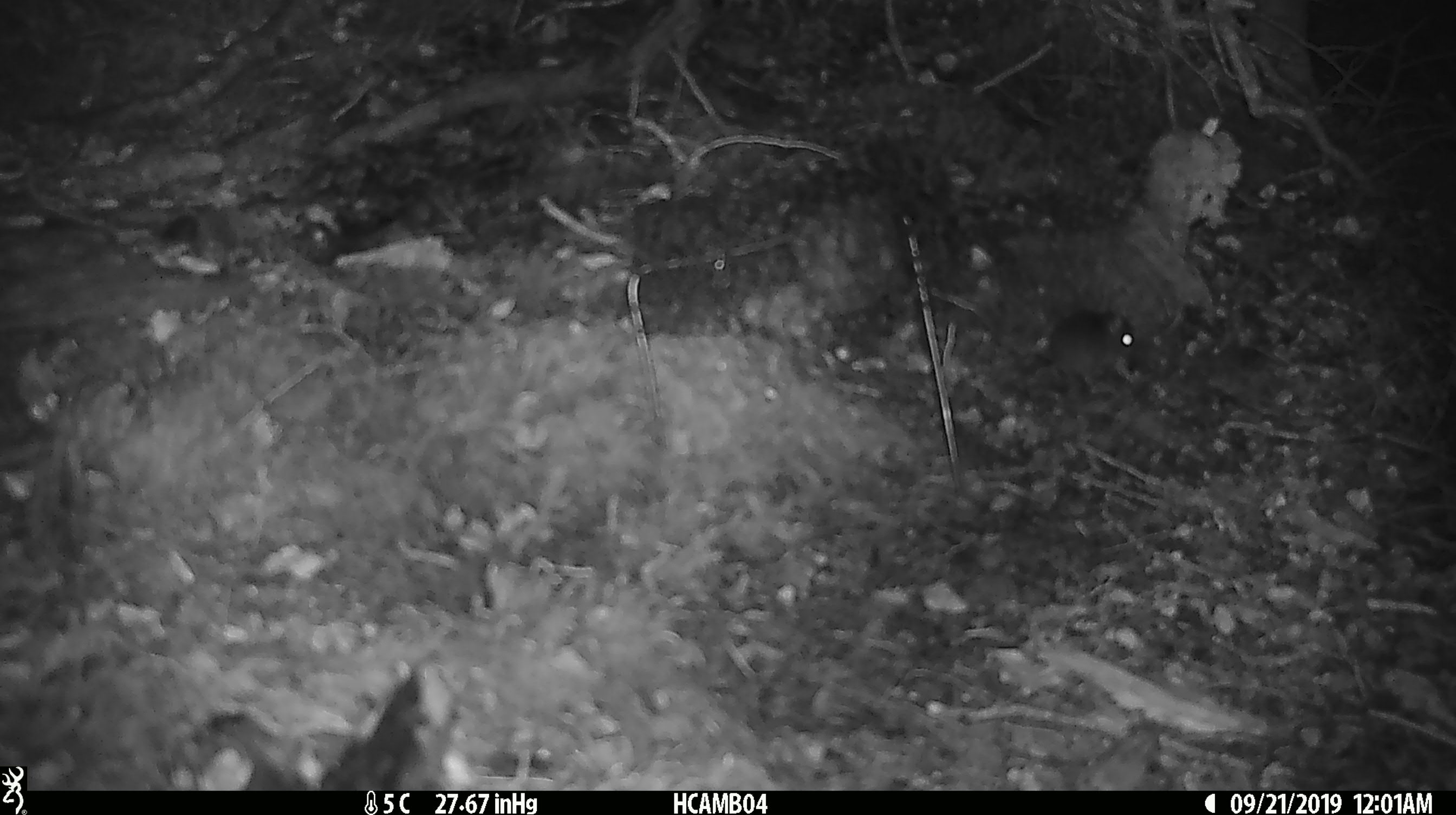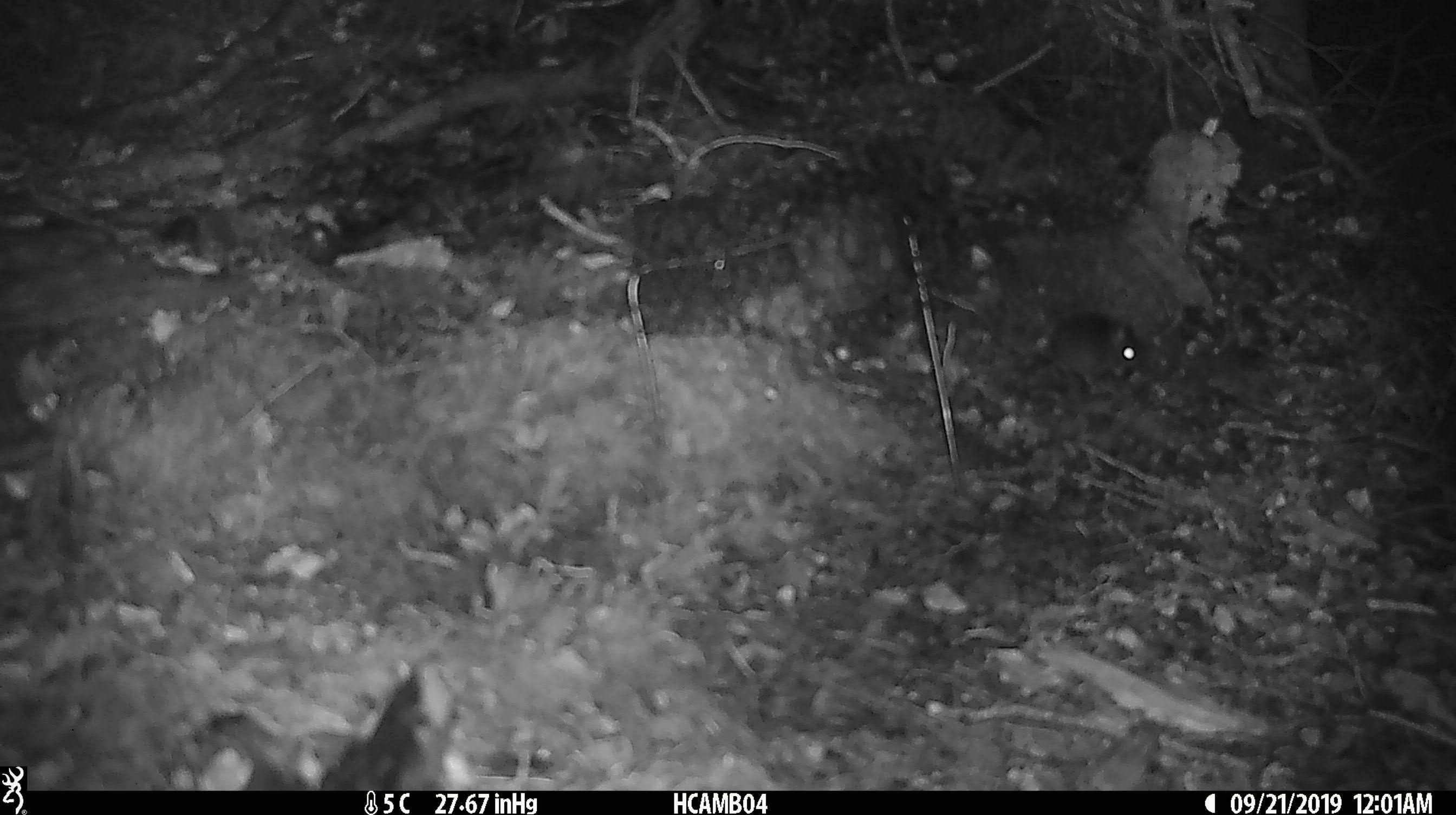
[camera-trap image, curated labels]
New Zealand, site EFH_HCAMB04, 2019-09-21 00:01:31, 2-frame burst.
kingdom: Animalia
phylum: Chordata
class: Mammalia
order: Rodentia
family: Muridae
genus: Mus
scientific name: Mus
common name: mouse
Mouse (Mus).